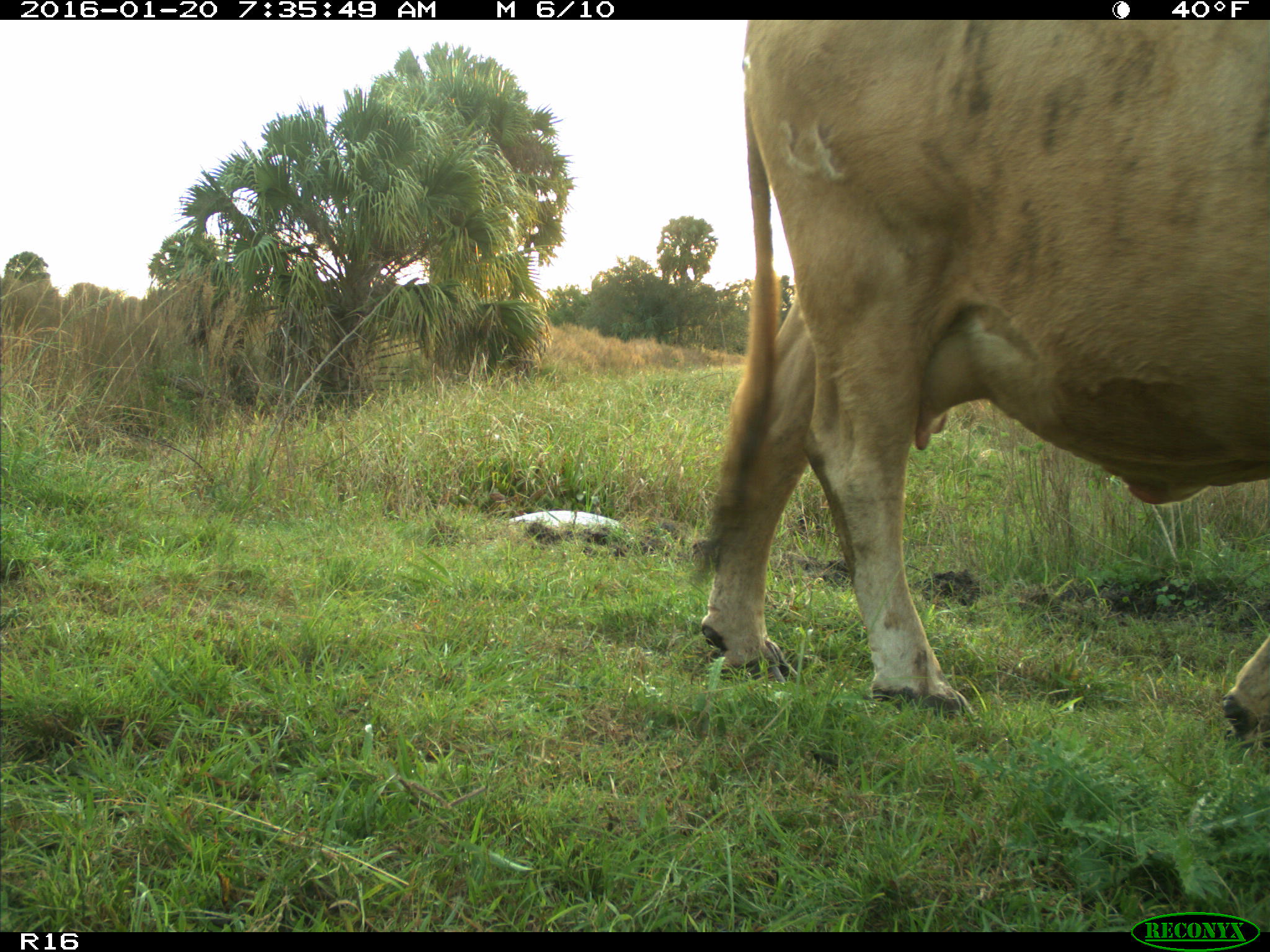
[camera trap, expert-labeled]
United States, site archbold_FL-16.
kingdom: Animalia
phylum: Chordata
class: Mammalia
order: Artiodactyla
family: Bovidae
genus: Bos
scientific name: Bos taurus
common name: domestic cow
Bos taurus (domestic cow).